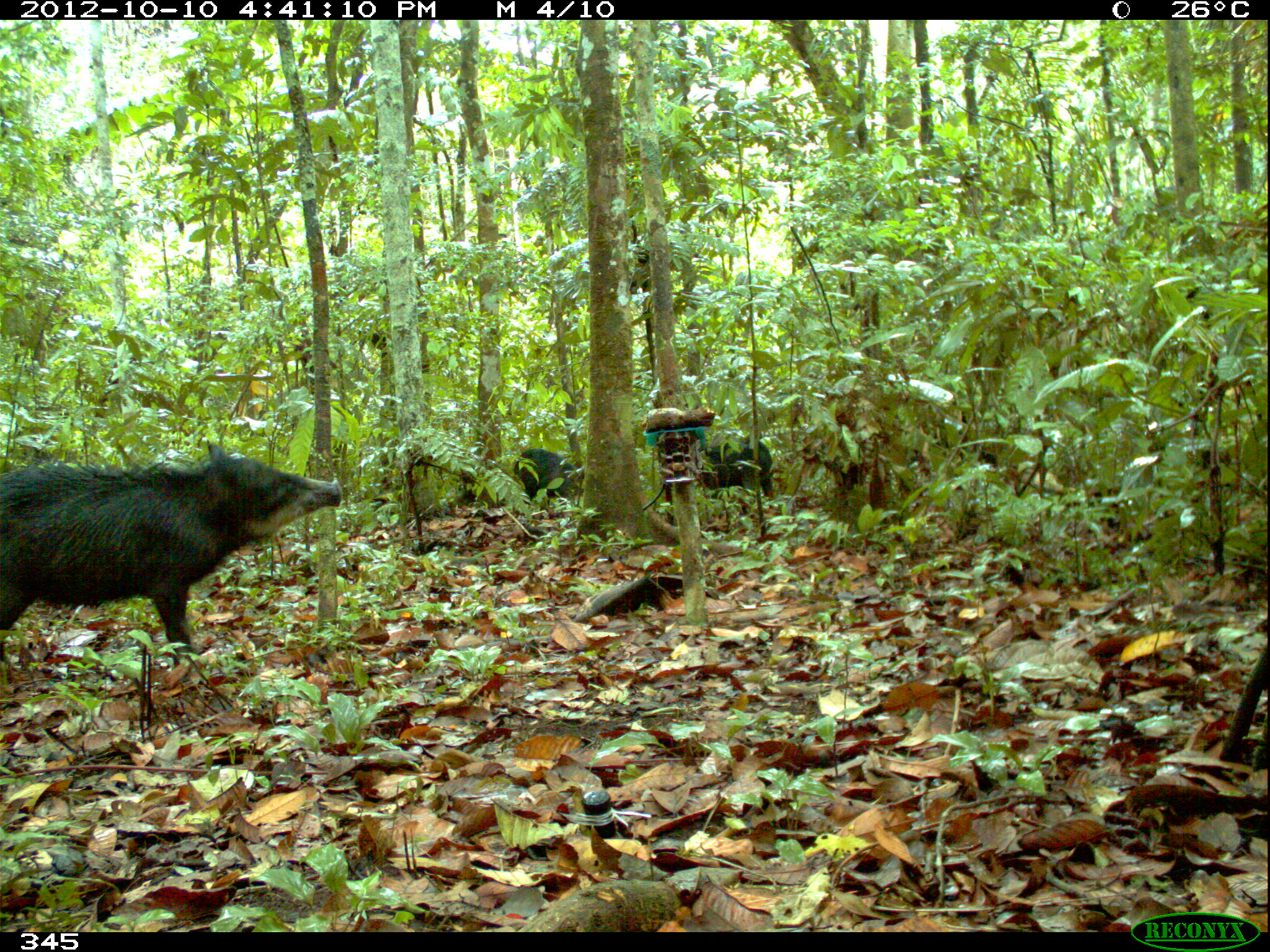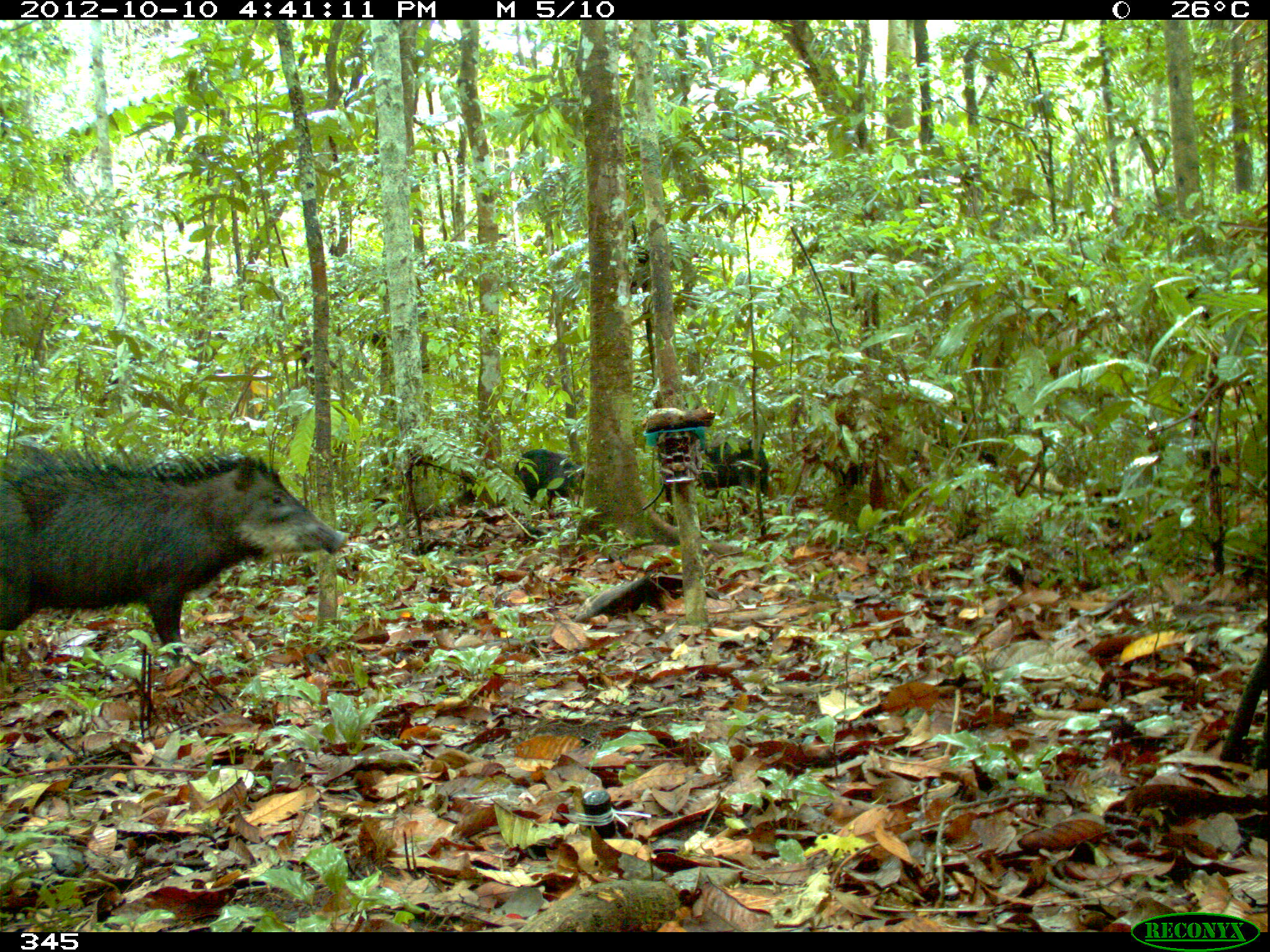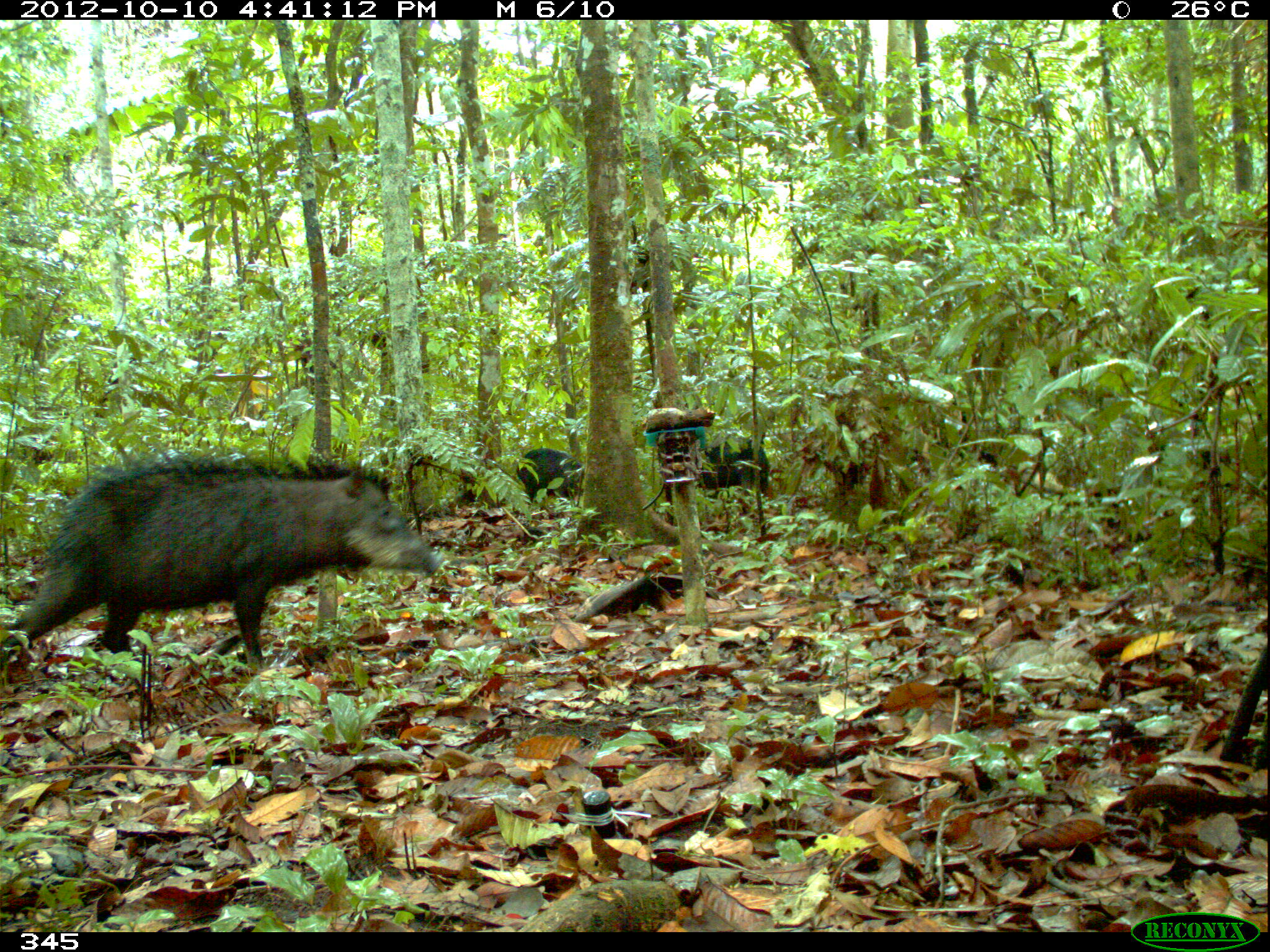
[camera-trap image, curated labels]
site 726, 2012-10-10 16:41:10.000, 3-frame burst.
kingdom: Animalia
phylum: Chordata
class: Mammalia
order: Artiodactyla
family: Tayassuidae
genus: Tayassu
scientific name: Tayassu pecari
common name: white-lipped peccary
Tayassu pecari (white-lipped peccary).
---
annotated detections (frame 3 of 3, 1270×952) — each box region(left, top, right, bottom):
tayassu pecari: region(0, 457, 444, 673); region(700, 434, 769, 499); region(515, 448, 584, 496)